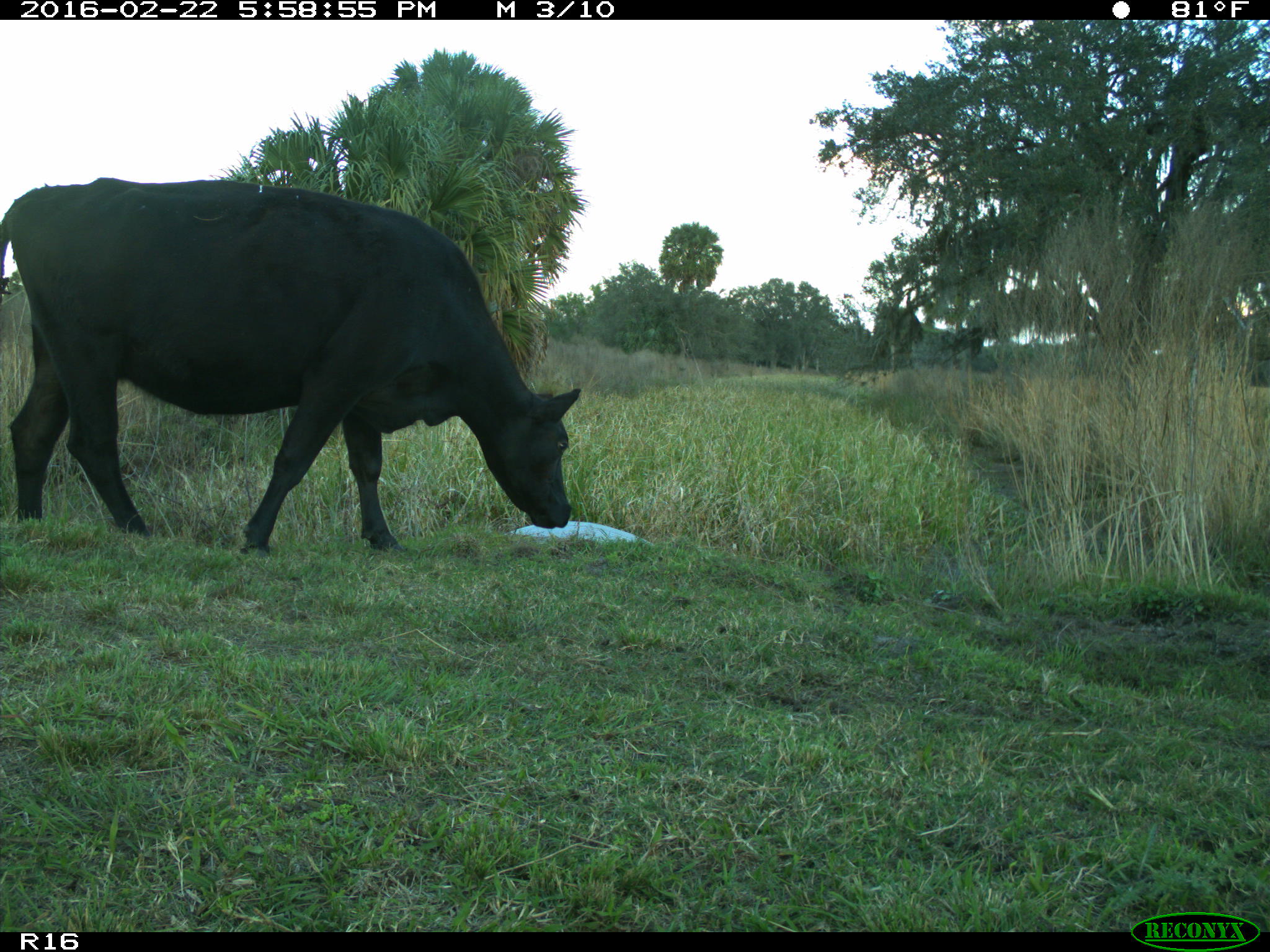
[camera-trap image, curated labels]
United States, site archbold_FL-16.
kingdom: Animalia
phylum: Chordata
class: Mammalia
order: Artiodactyla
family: Bovidae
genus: Bos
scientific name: Bos taurus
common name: domestic cow